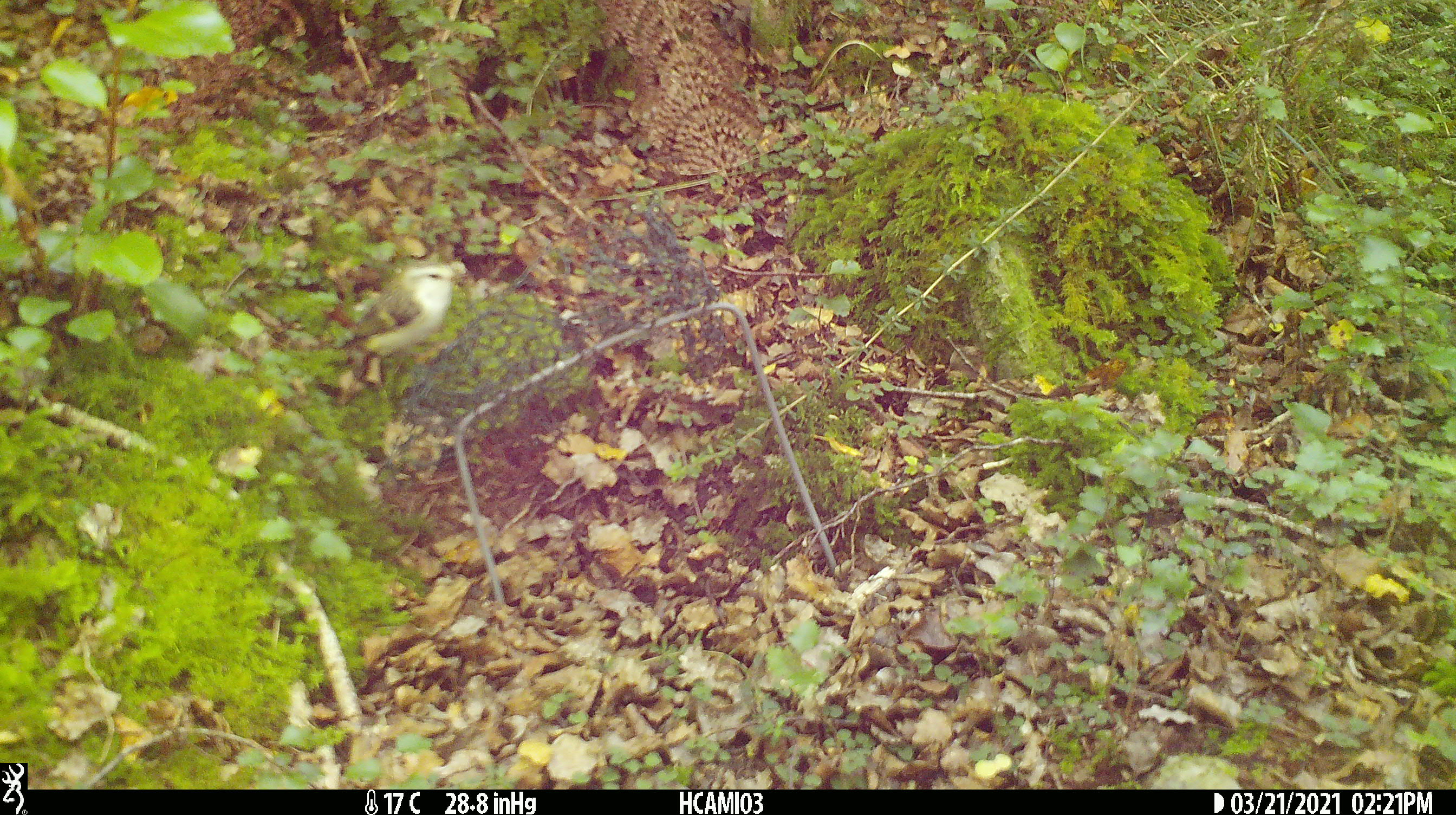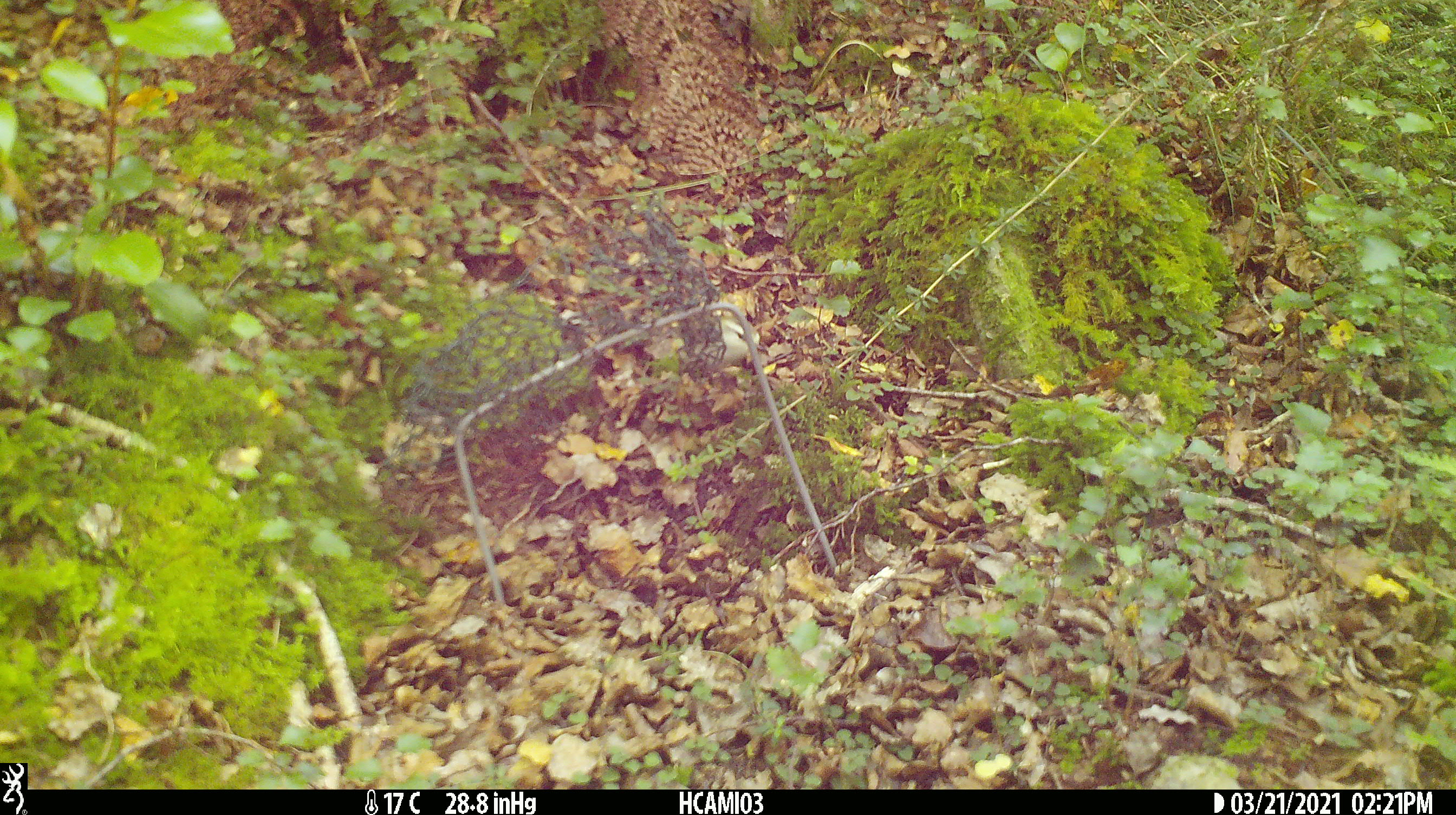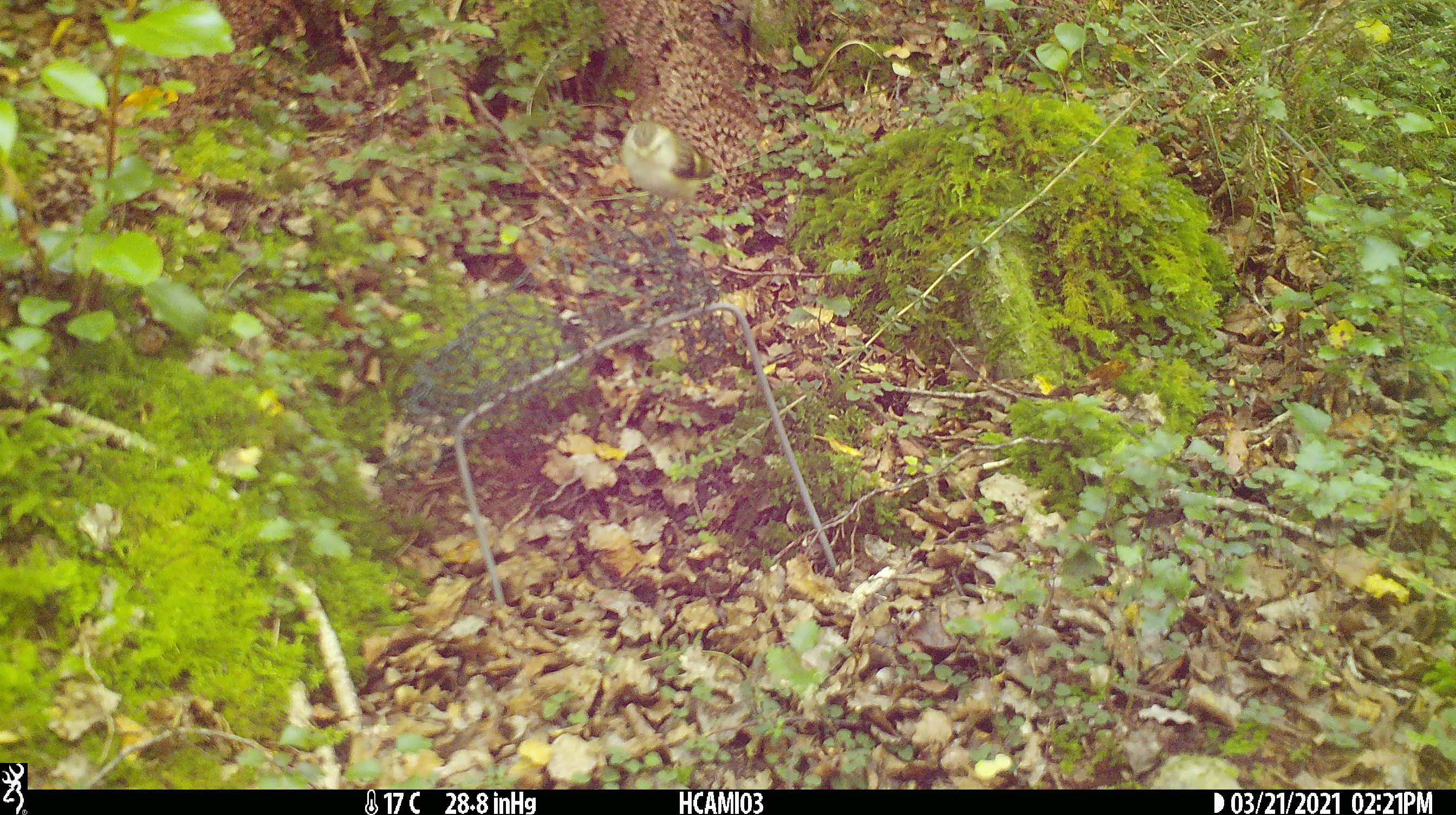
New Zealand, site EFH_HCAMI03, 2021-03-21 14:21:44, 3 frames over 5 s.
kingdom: Animalia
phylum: Chordata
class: Aves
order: Passeriformes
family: Acanthisittidae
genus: Acanthisitta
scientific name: Acanthisitta chloris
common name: rifleman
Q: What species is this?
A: Rifleman (Acanthisitta chloris).